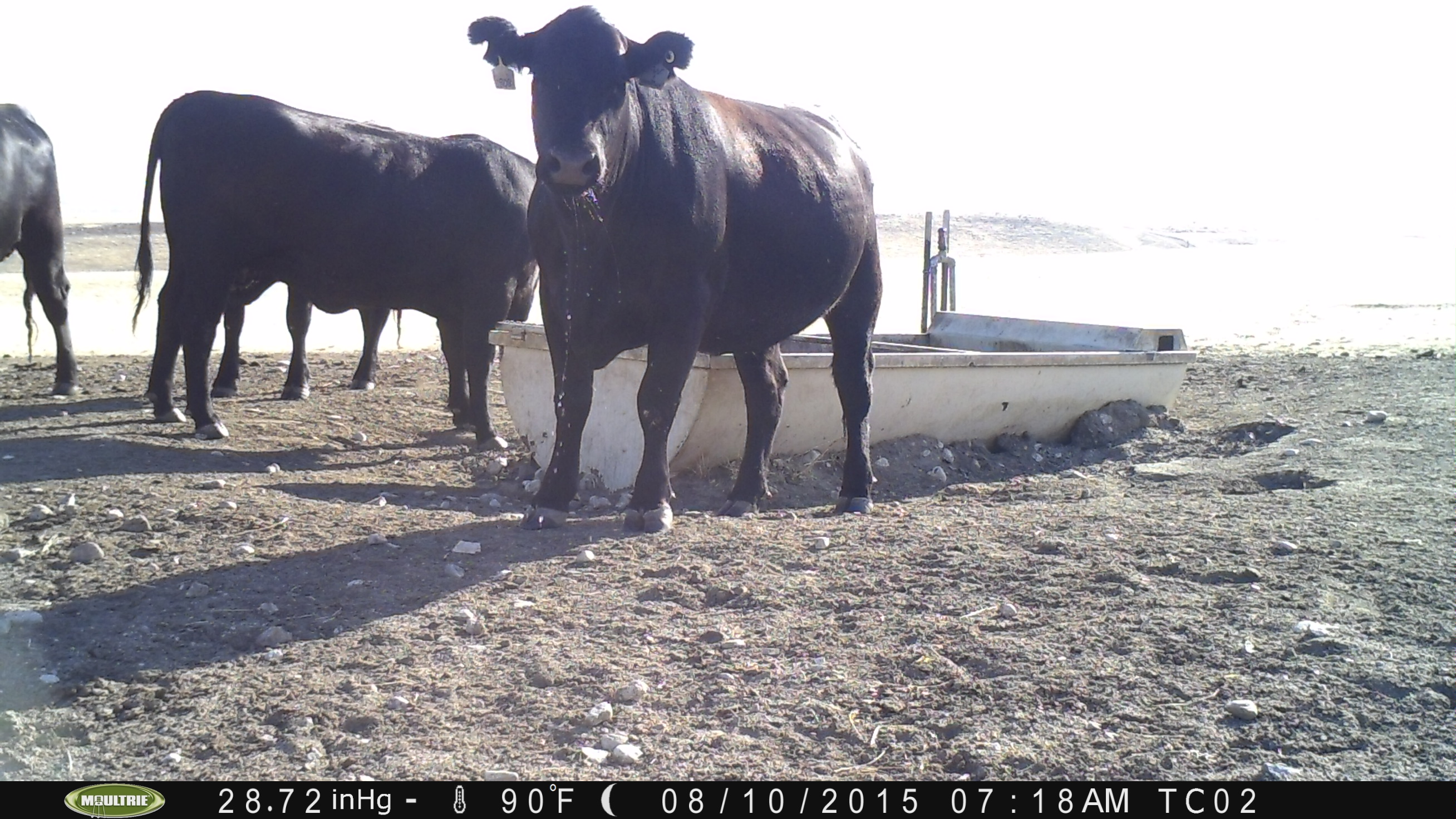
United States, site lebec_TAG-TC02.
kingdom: Animalia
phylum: Chordata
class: Mammalia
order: Artiodactyla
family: Bovidae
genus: Bos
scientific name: Bos taurus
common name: domestic cow